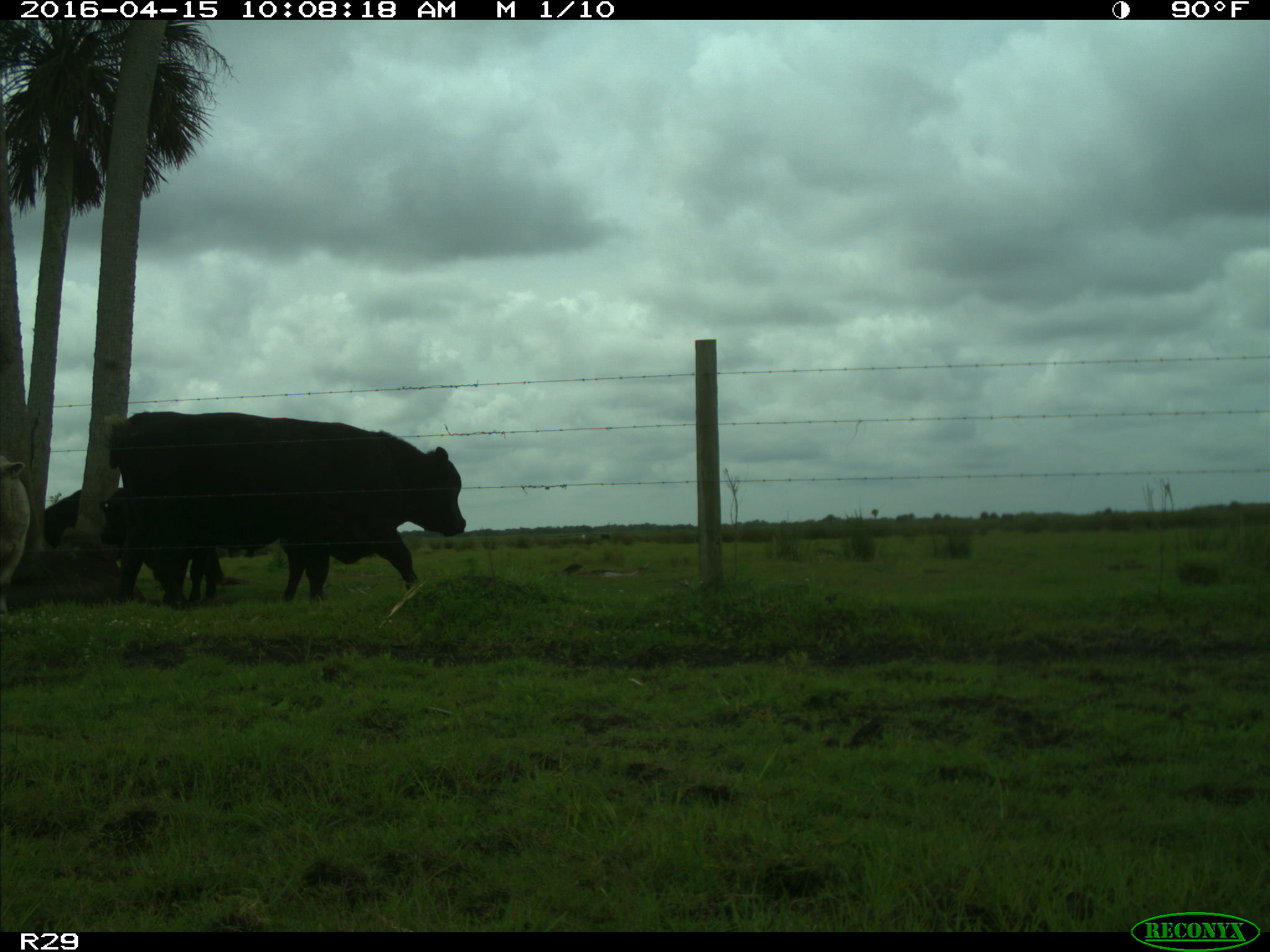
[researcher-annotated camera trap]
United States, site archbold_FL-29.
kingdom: Animalia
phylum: Chordata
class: Mammalia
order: Artiodactyla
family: Bovidae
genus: Bos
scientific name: Bos taurus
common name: domestic cow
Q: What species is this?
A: Bos taurus (domestic cow).